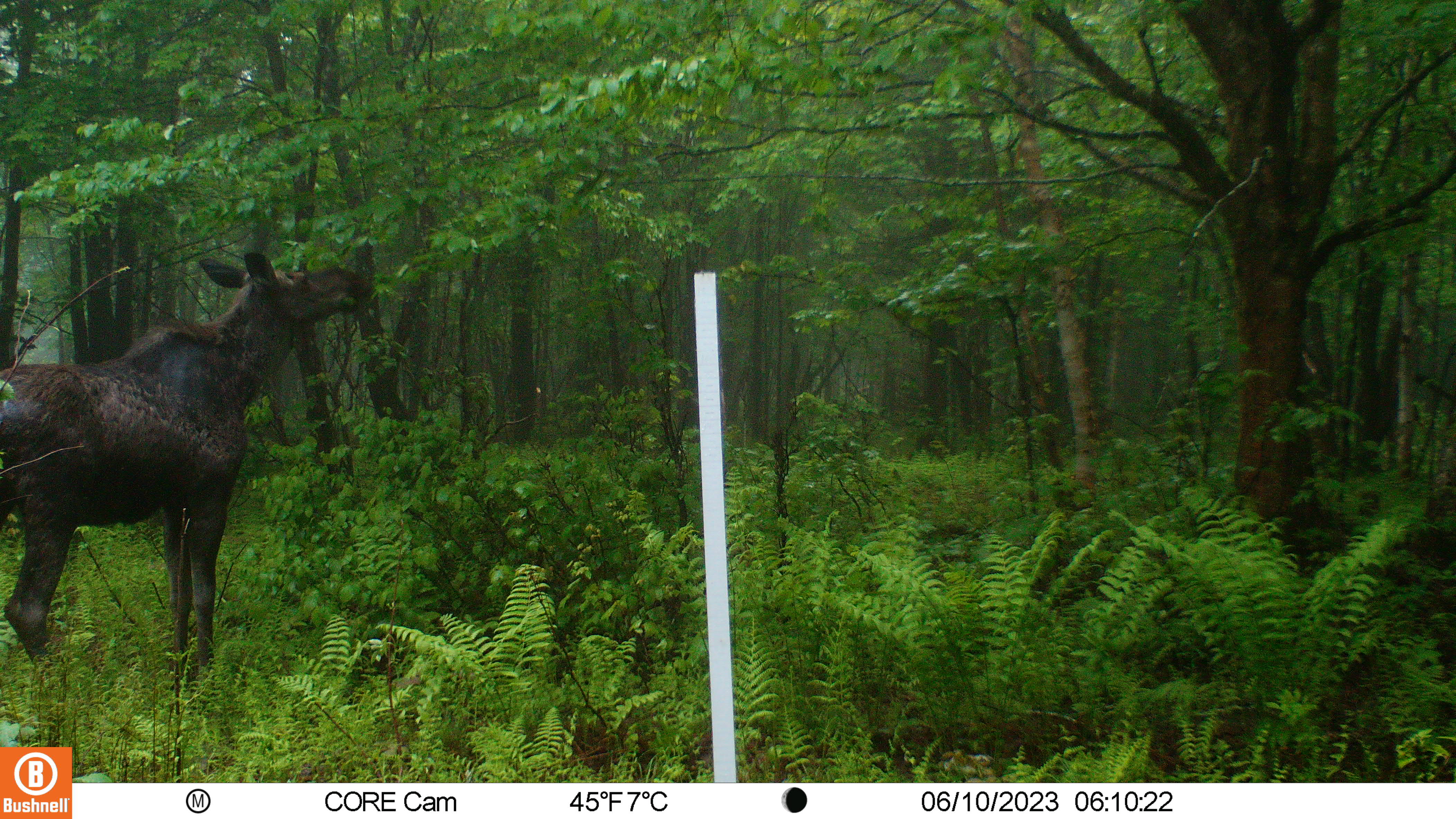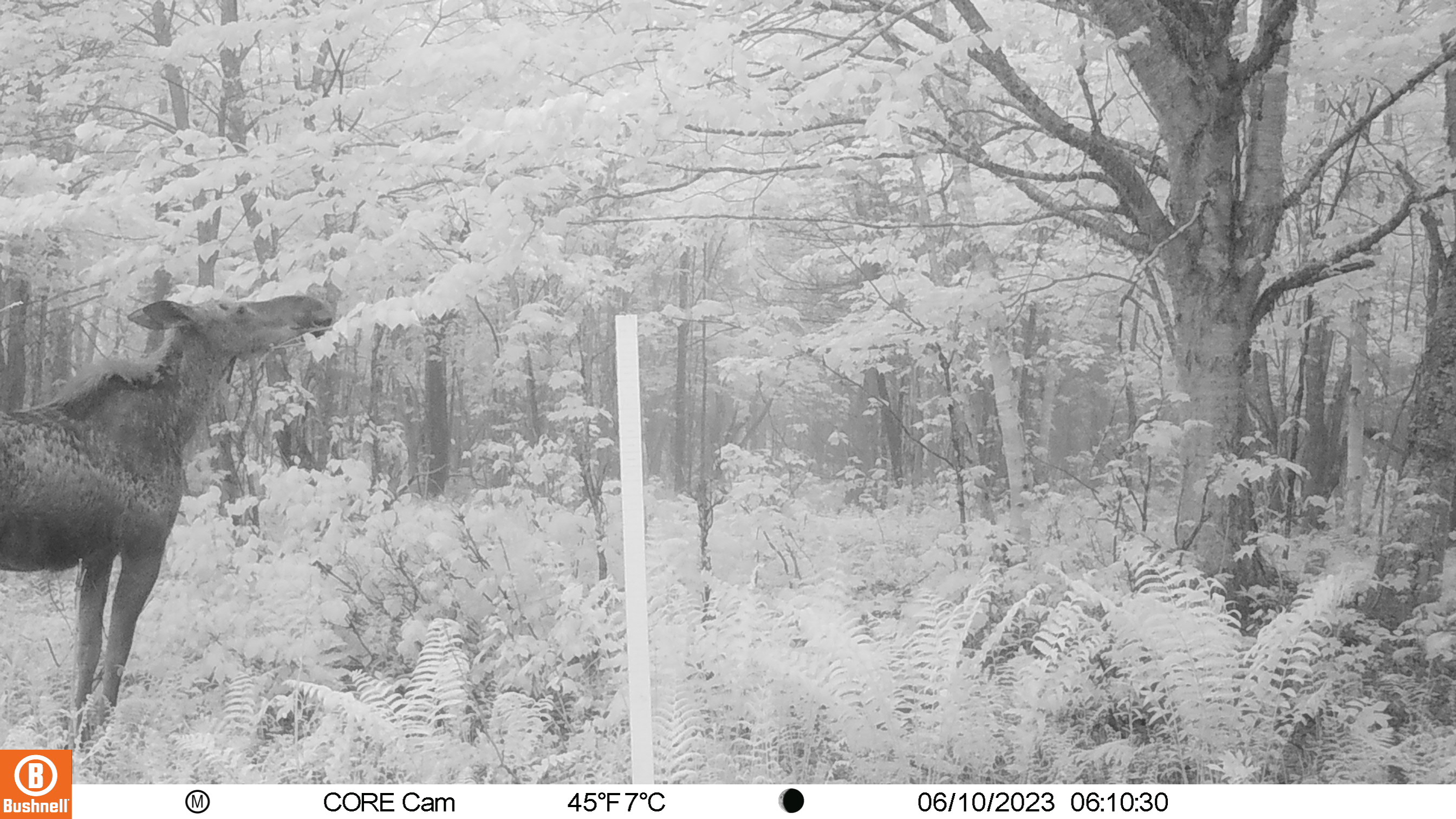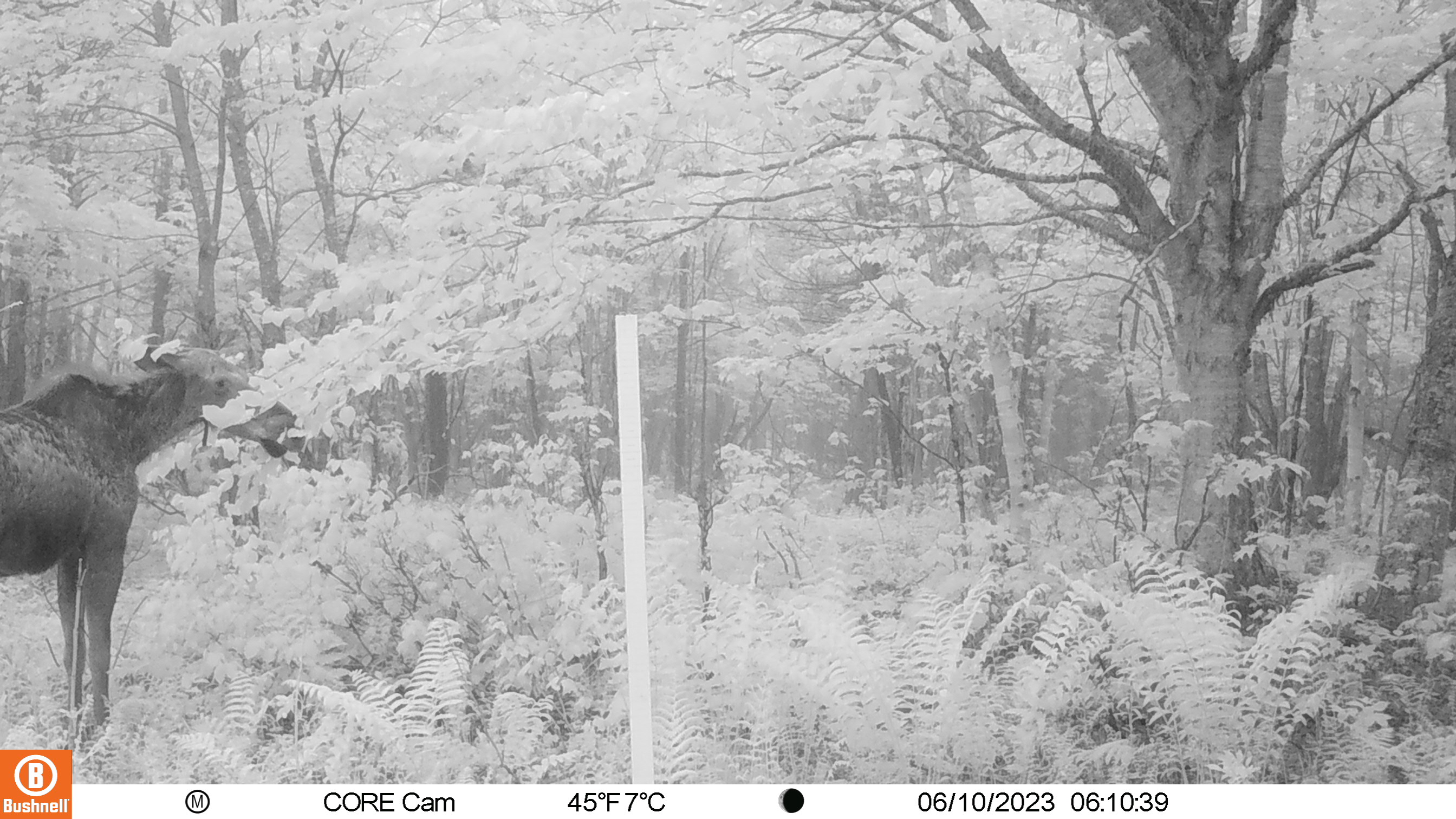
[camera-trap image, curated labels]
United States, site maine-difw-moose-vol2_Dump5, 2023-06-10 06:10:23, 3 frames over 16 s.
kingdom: Animalia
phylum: Chordata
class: Mammalia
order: Artiodactyla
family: Cervidae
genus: Alces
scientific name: Alces alces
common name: moose